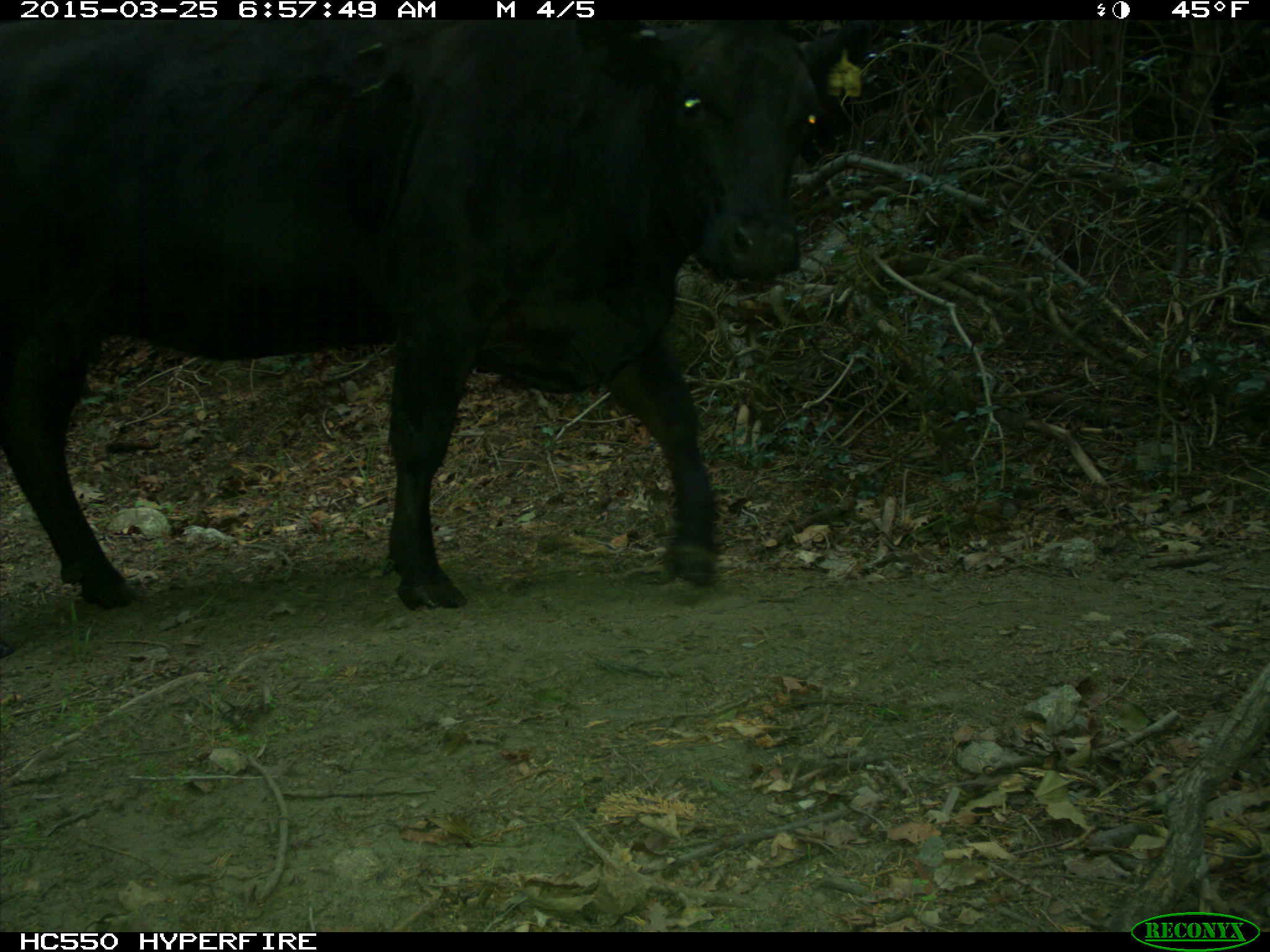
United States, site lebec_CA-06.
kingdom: Animalia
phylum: Chordata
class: Mammalia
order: Artiodactyla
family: Bovidae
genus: Bos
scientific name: Bos taurus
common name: domestic cow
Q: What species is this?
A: Bos taurus (domestic cow).